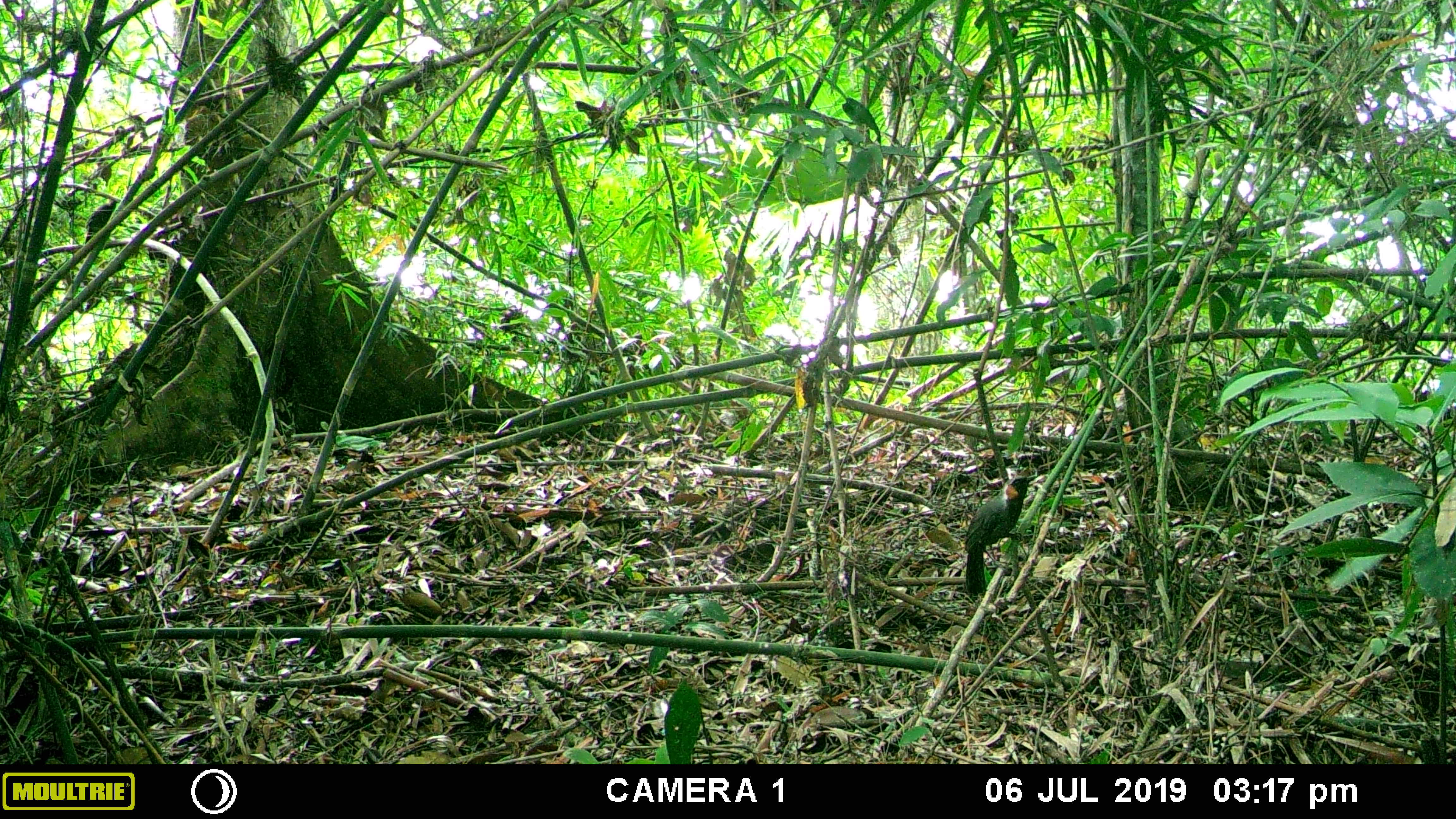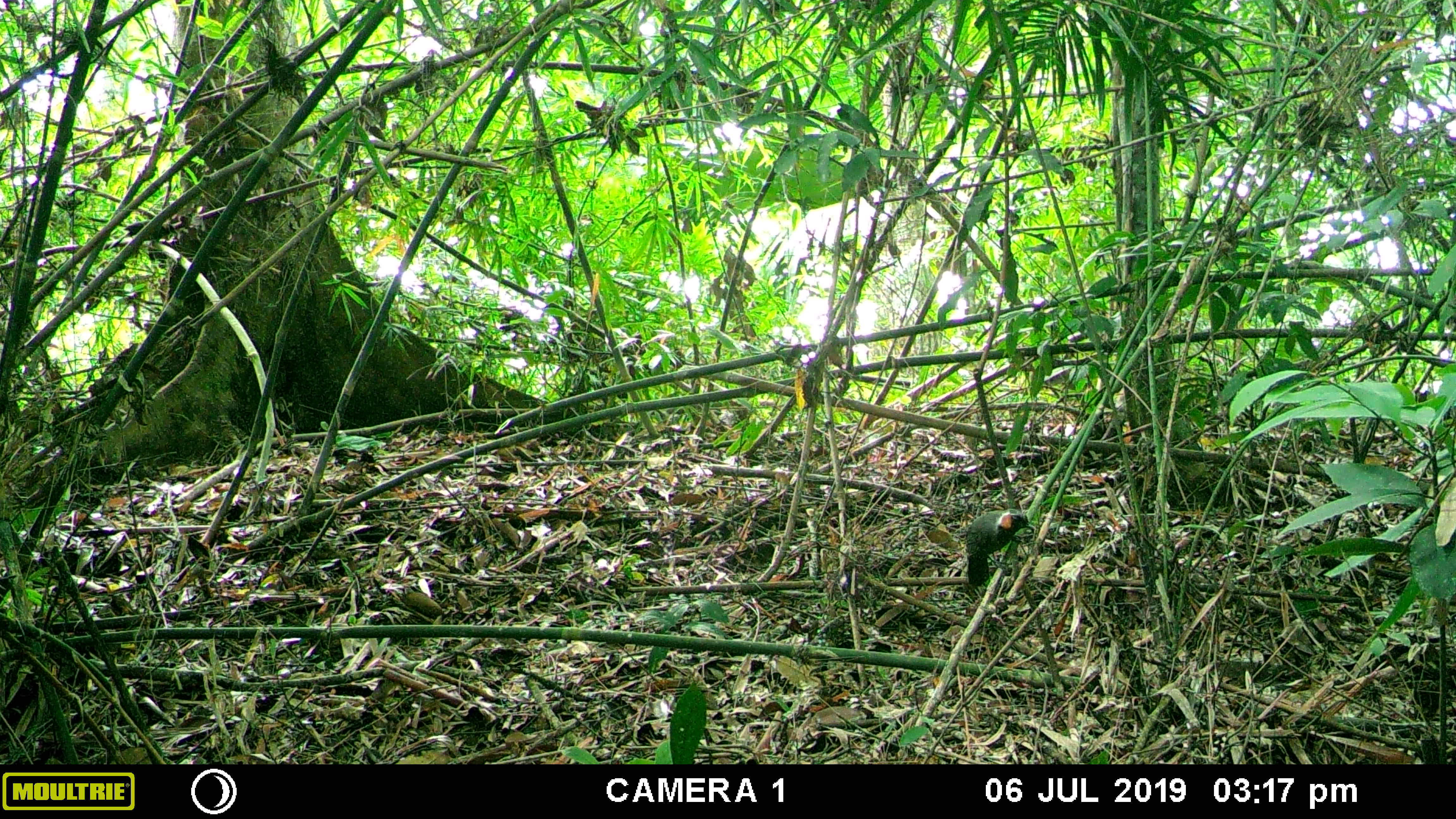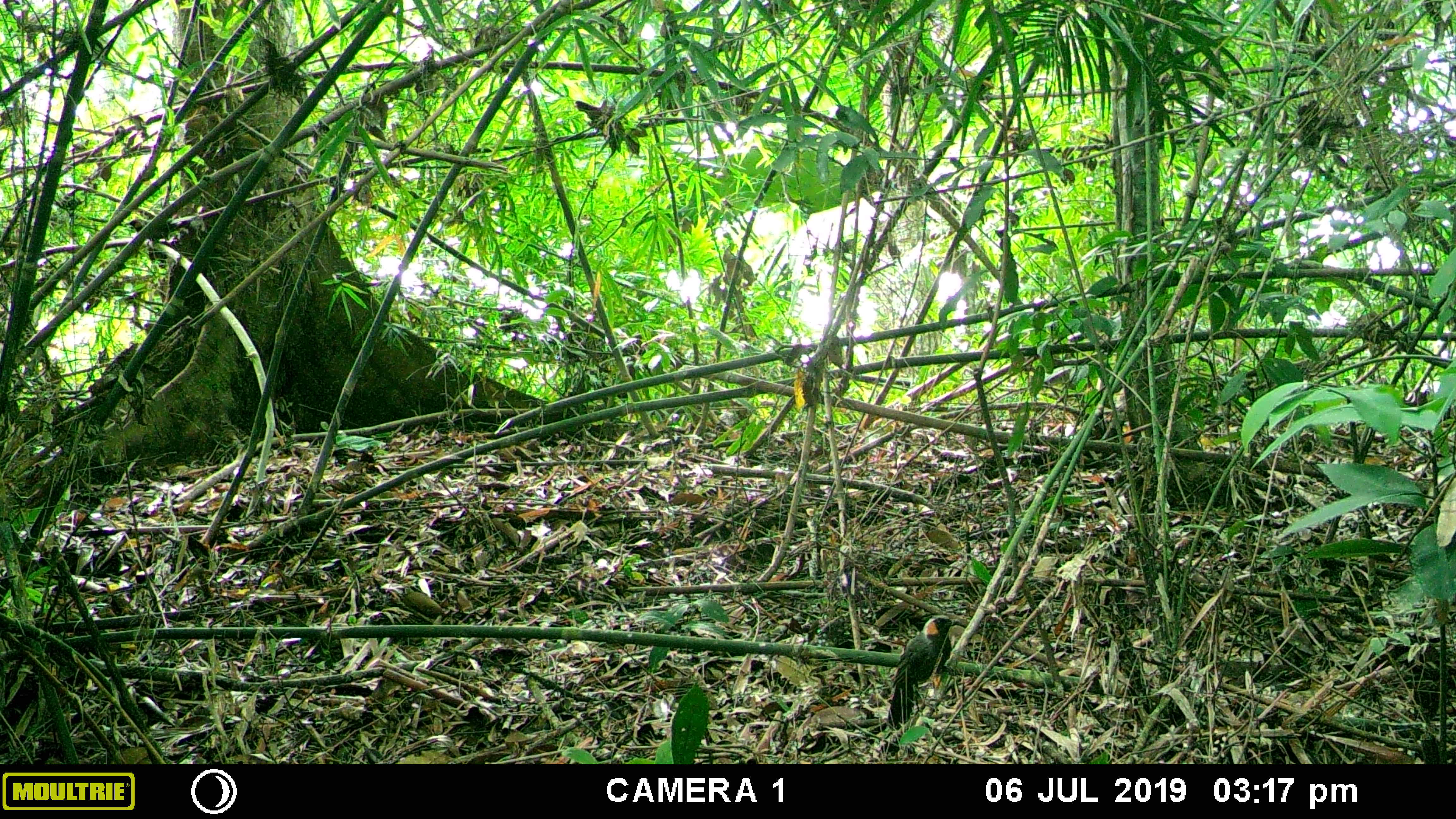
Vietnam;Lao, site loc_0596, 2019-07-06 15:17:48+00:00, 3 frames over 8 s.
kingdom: Animalia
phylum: Chordata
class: Aves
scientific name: Aves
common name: bird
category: unidentified bird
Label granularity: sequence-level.